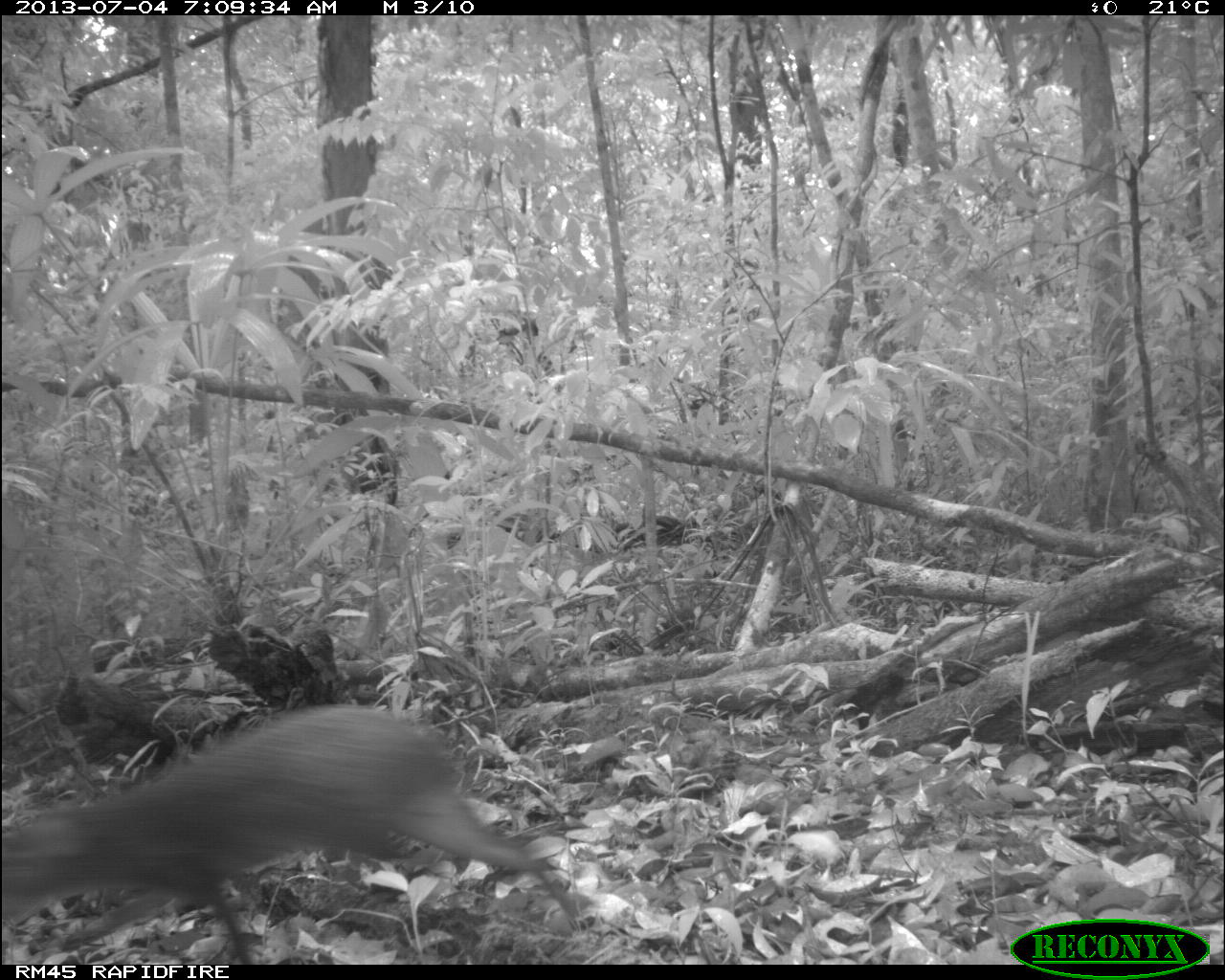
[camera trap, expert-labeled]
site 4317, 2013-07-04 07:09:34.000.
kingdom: Animalia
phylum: Chordata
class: Mammalia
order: Rodentia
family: Dasyproctidae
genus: Dasyprocta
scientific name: Dasyprocta punctata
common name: central american agouti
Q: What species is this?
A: Dasyprocta punctata (central american agouti).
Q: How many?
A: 1.